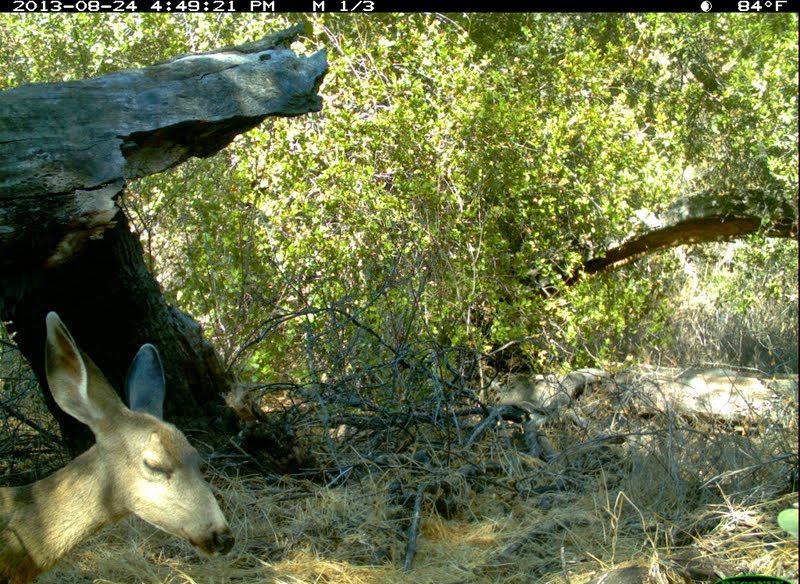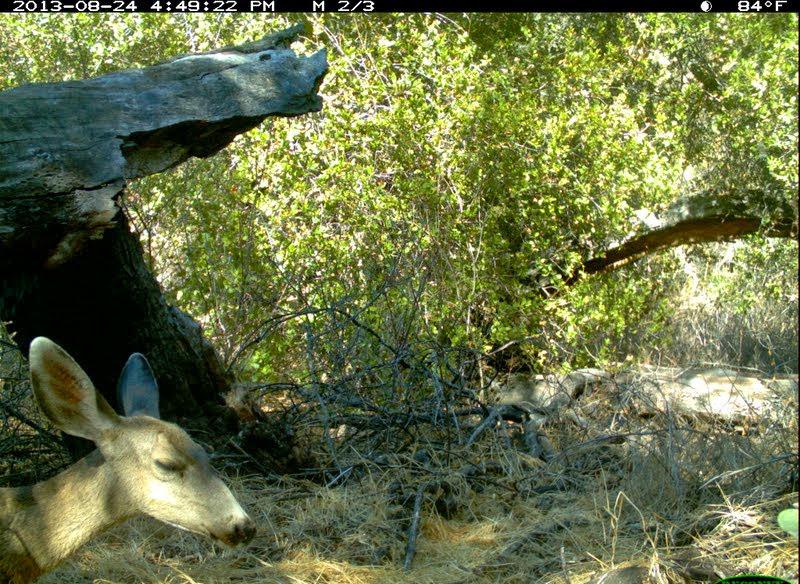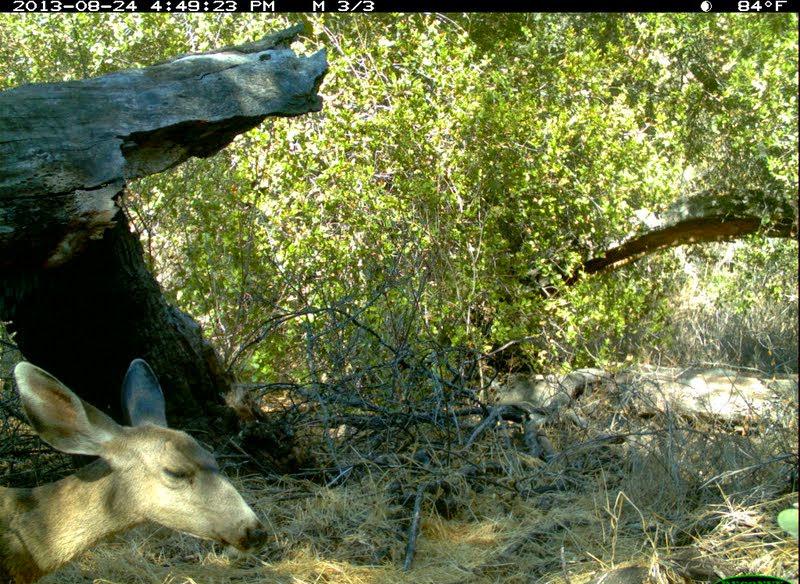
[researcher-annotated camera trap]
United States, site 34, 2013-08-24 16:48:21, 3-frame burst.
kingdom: Animalia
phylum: Chordata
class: Mammalia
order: Artiodactyla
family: Cervidae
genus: Odocoileus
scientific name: Odocoileus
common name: deer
Deer (Odocoileus).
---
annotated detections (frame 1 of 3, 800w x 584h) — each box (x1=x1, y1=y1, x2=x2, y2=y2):
deer: (x1=0, y1=312, x2=237, y2=584)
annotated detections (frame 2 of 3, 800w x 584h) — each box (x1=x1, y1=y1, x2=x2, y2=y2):
deer: (x1=0, y1=337, x2=253, y2=584)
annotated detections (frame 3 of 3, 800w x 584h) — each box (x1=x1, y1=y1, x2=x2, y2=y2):
deer: (x1=0, y1=359, x2=270, y2=584)